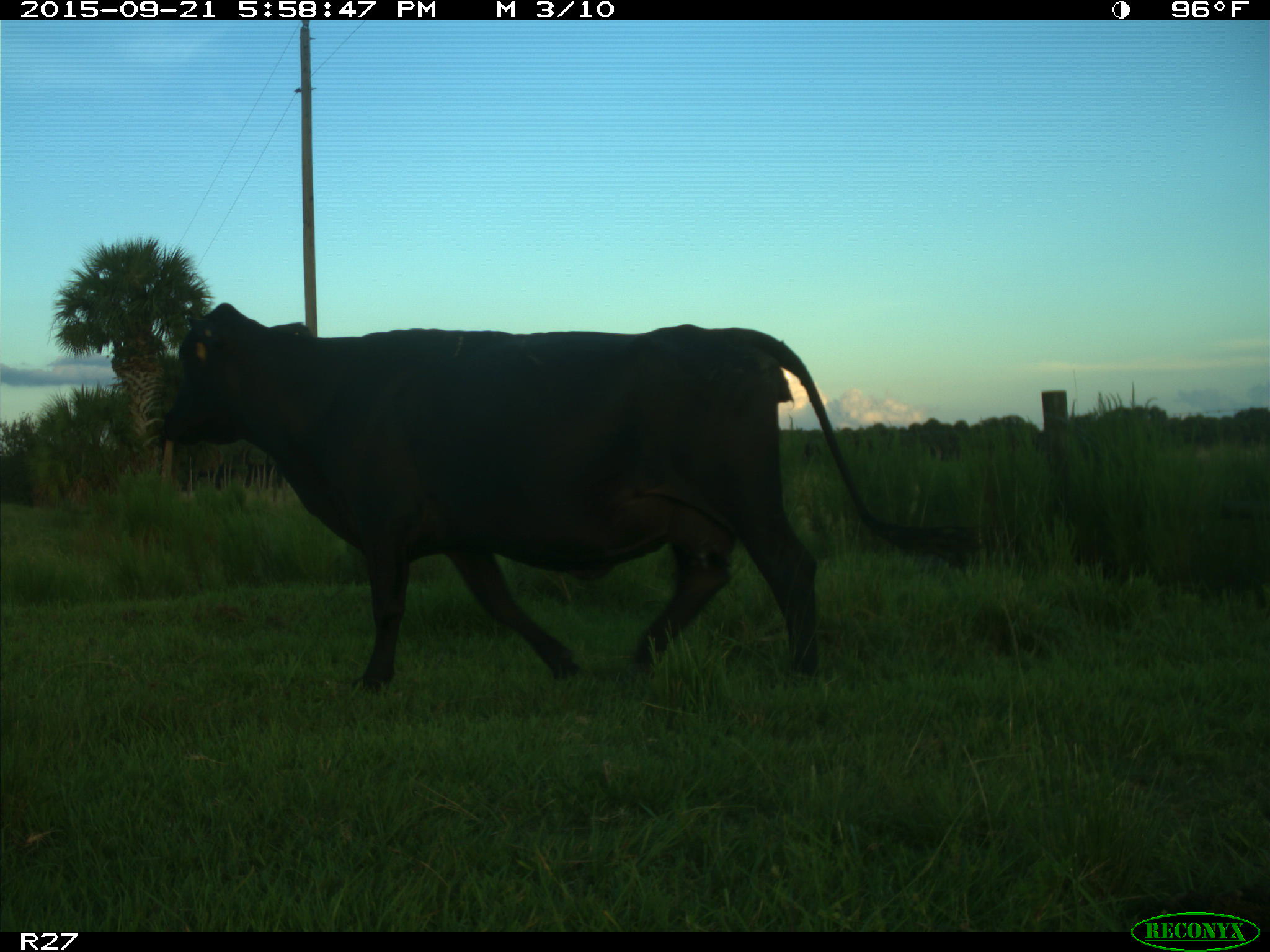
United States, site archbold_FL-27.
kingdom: Animalia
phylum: Chordata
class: Mammalia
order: Artiodactyla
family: Bovidae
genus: Bos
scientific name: Bos taurus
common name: domestic cow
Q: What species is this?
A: Bos taurus (domestic cow).